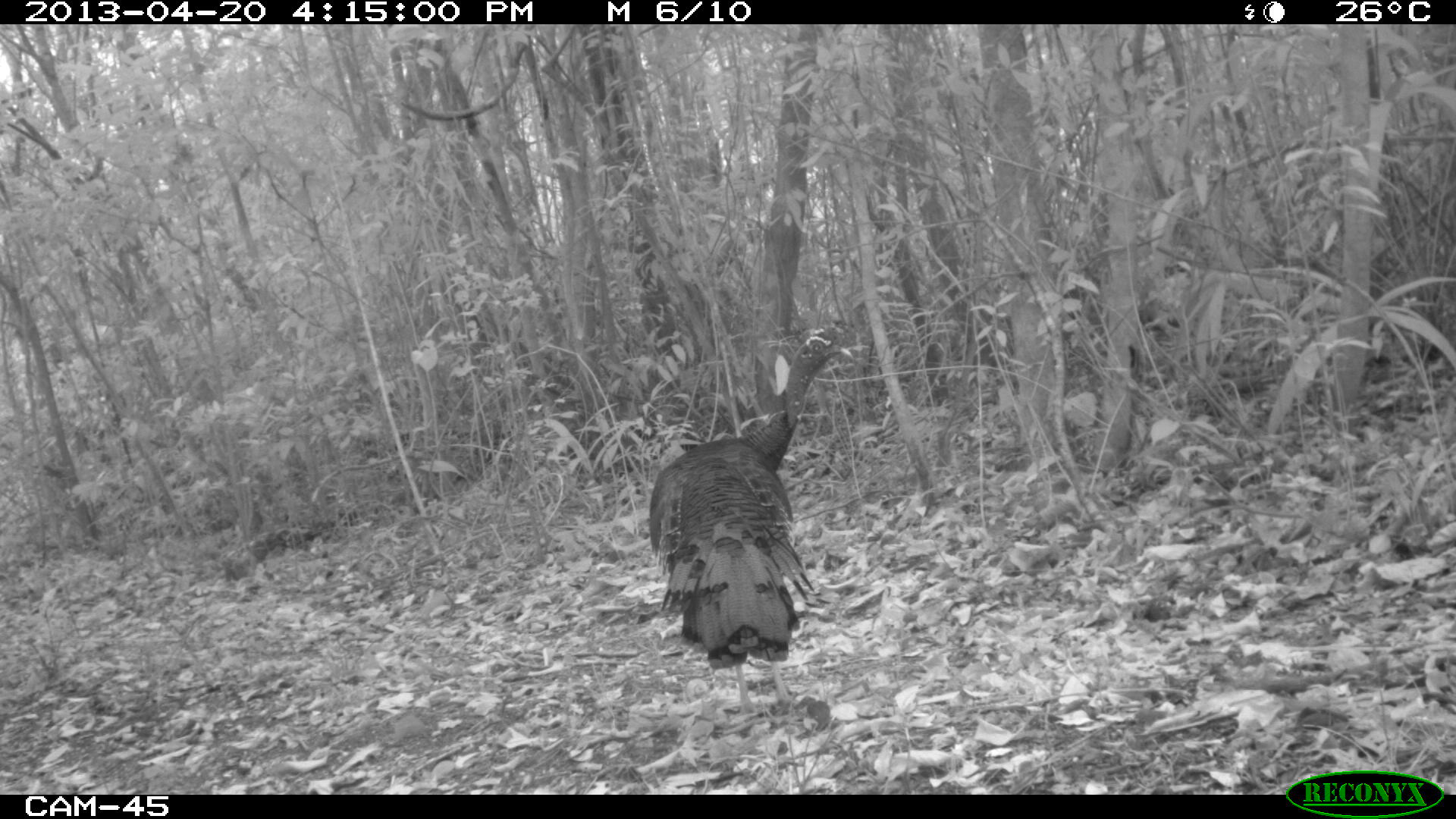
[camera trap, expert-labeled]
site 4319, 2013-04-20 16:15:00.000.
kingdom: Animalia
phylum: Chordata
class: Aves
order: Galliformes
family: Phasianidae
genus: Meleagris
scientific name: Meleagris ocellata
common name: ocellated turkey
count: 1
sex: male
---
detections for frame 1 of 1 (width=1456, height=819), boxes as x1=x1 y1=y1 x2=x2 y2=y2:
meleagris ocellata: x1=643 y1=321 x2=853 y2=717